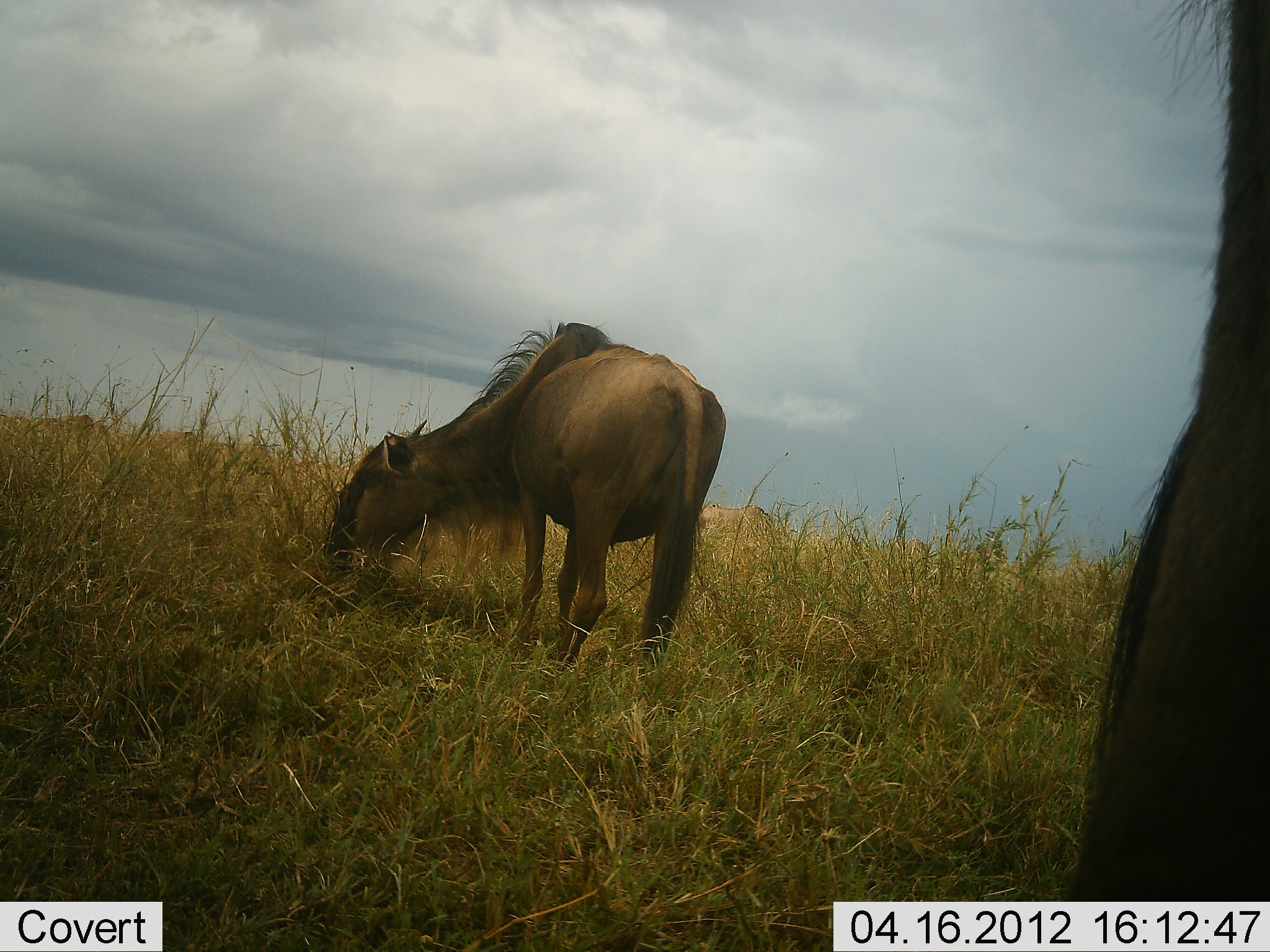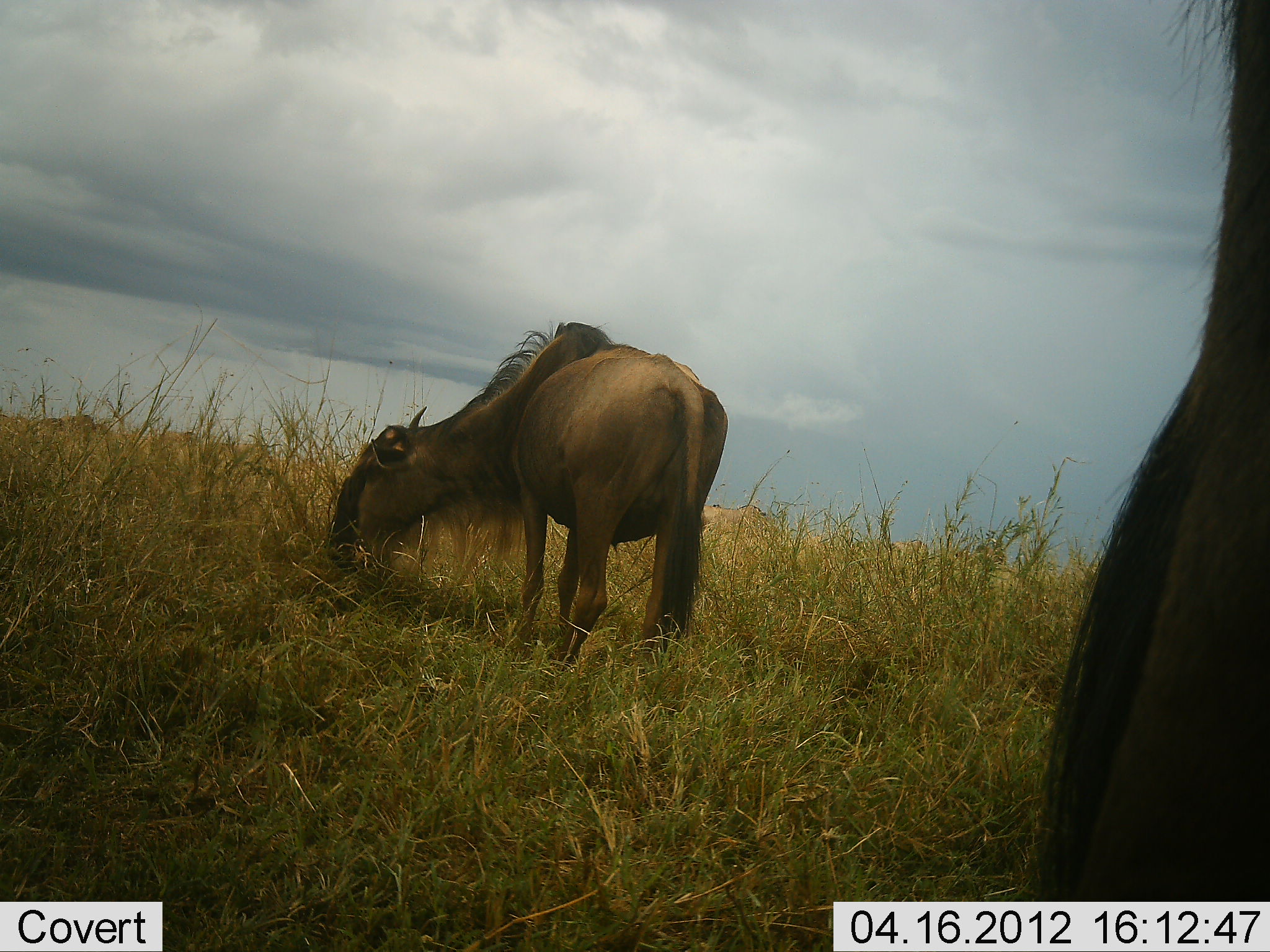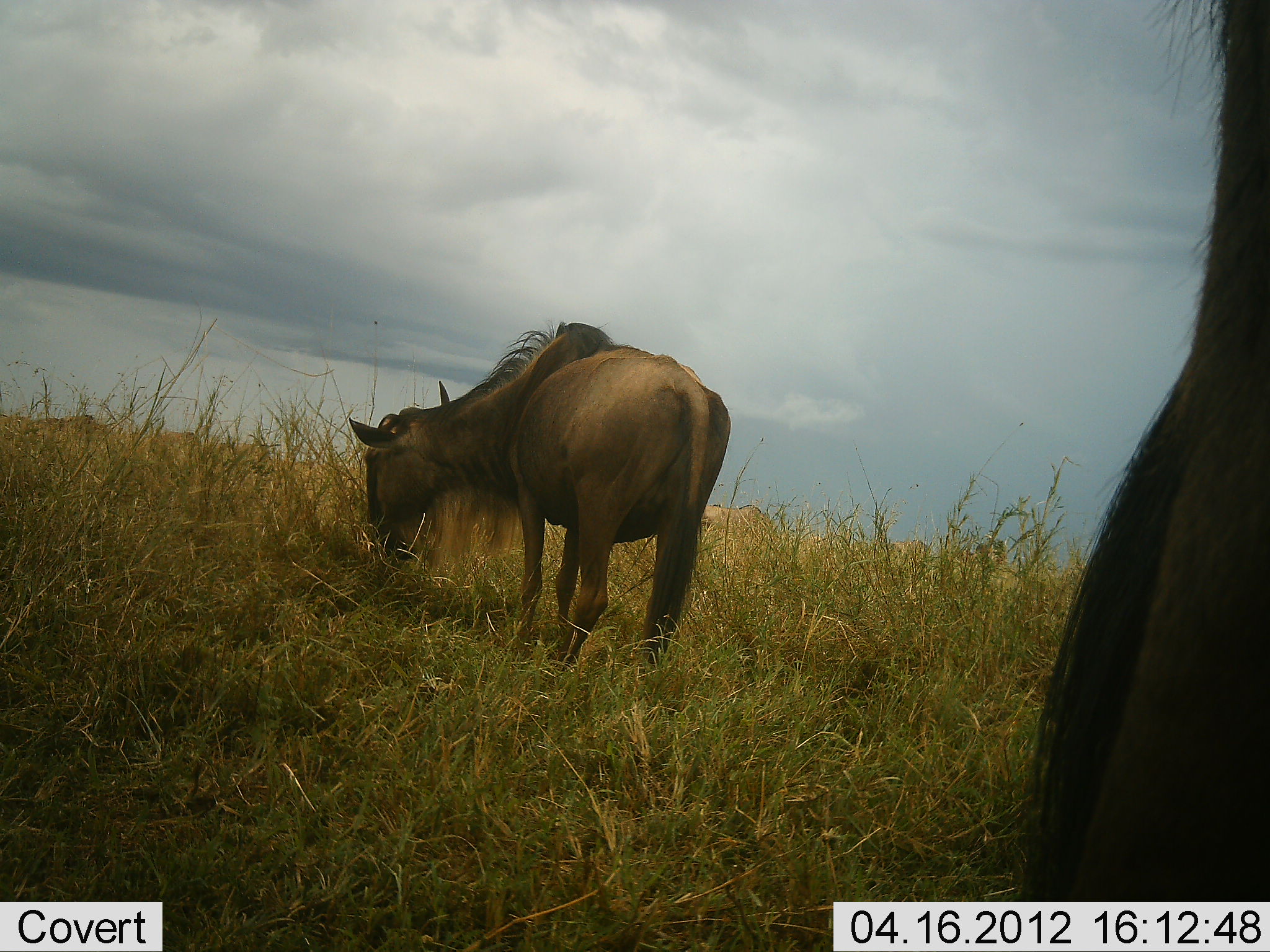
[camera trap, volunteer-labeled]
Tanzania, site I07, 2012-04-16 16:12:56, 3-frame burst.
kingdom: Animalia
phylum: Chordata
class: Mammalia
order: Artiodactyla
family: Bovidae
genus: Connochaetes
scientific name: Connochaetes taurinus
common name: blue wildebeest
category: wildebeest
Wildebeest (blue wildebeest) (Connochaetes taurinus), count 2. Behavior (volunteer vote fractions): standing 48%, resting 4%, moving 0%, interacting 0%. Young present (vote fraction): 0%. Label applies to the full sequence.